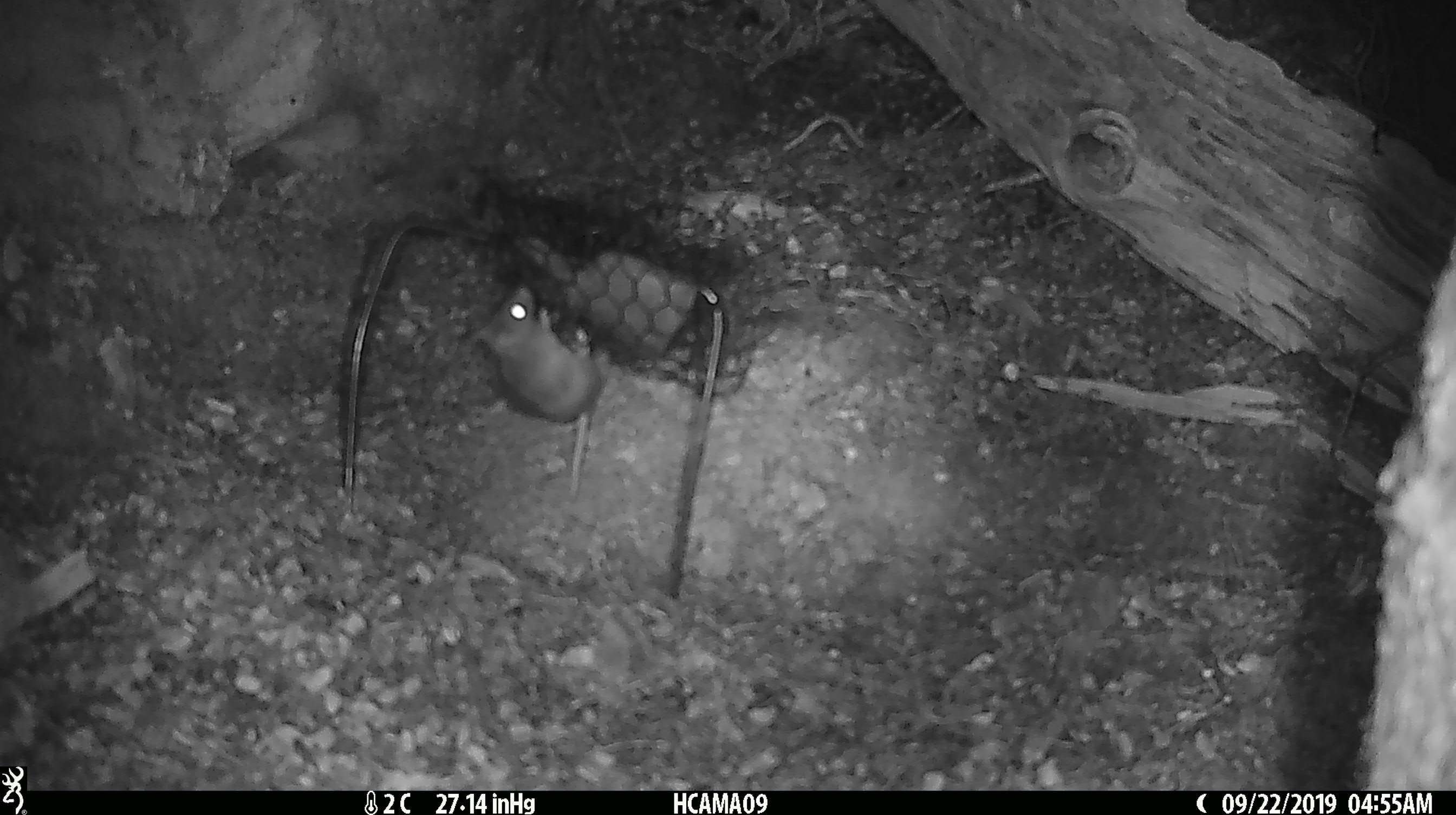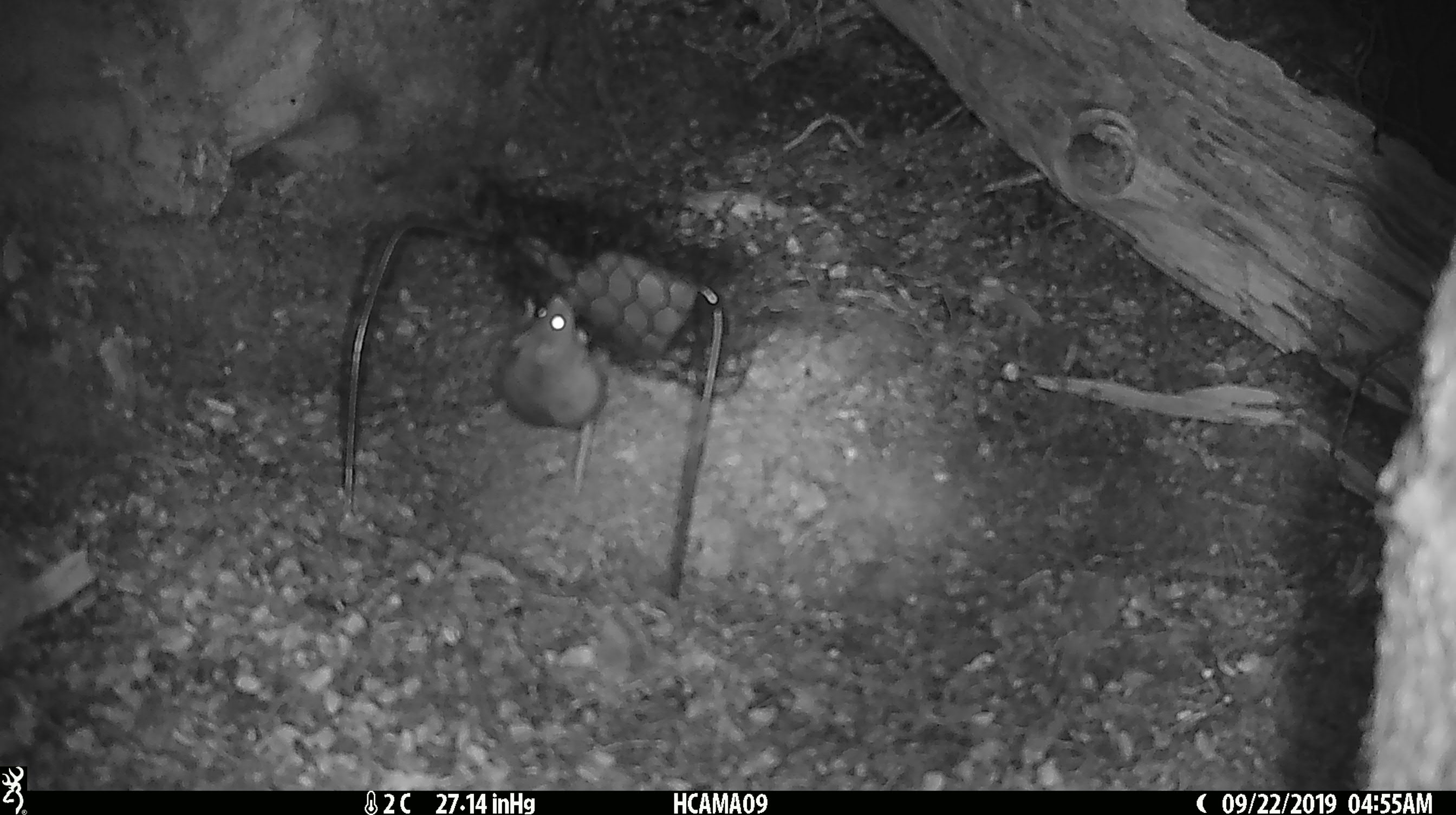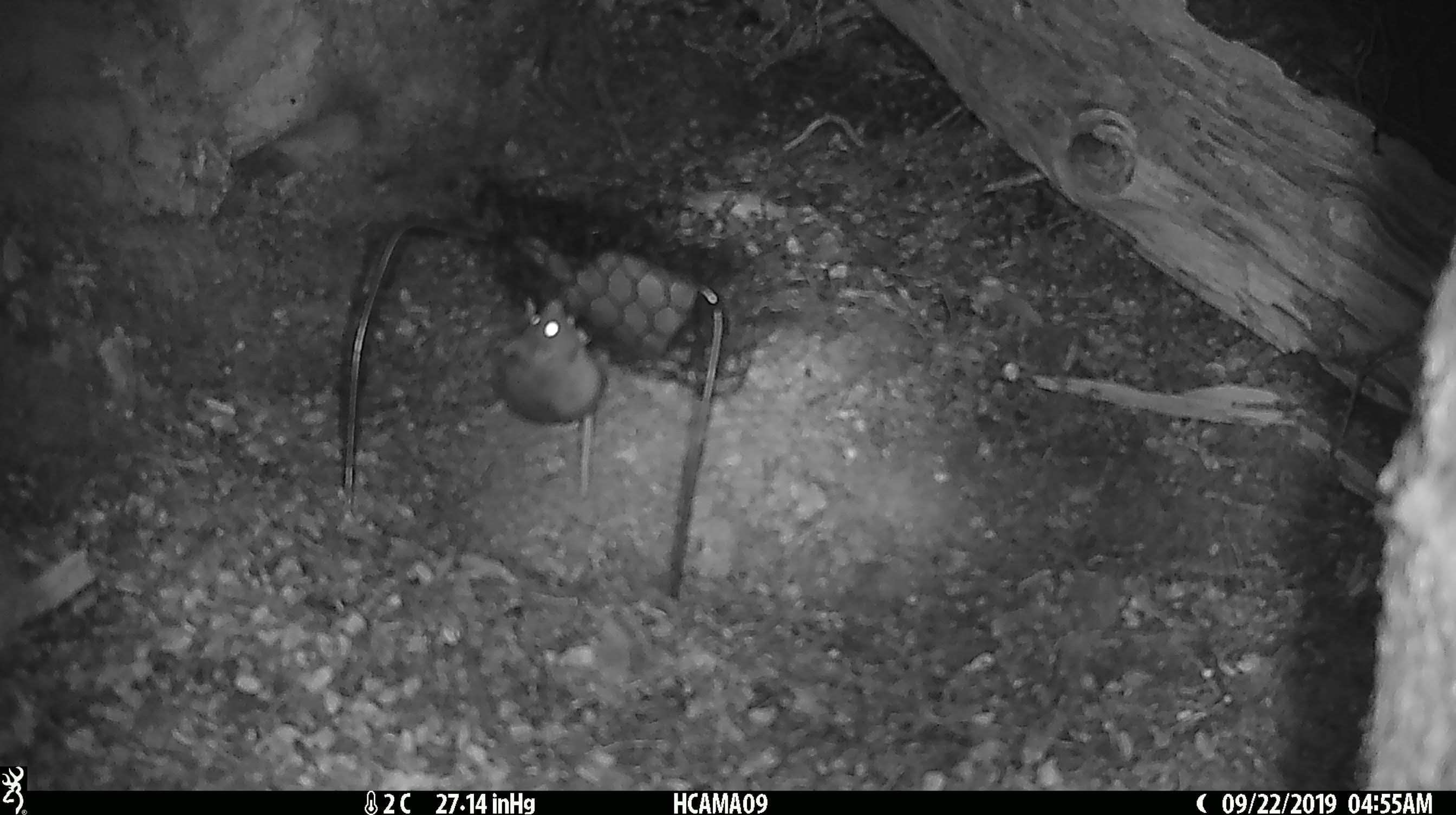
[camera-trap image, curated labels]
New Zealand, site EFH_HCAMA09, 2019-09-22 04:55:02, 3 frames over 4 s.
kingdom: Animalia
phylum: Chordata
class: Mammalia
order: Rodentia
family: Muridae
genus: Mus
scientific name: Mus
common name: mouse